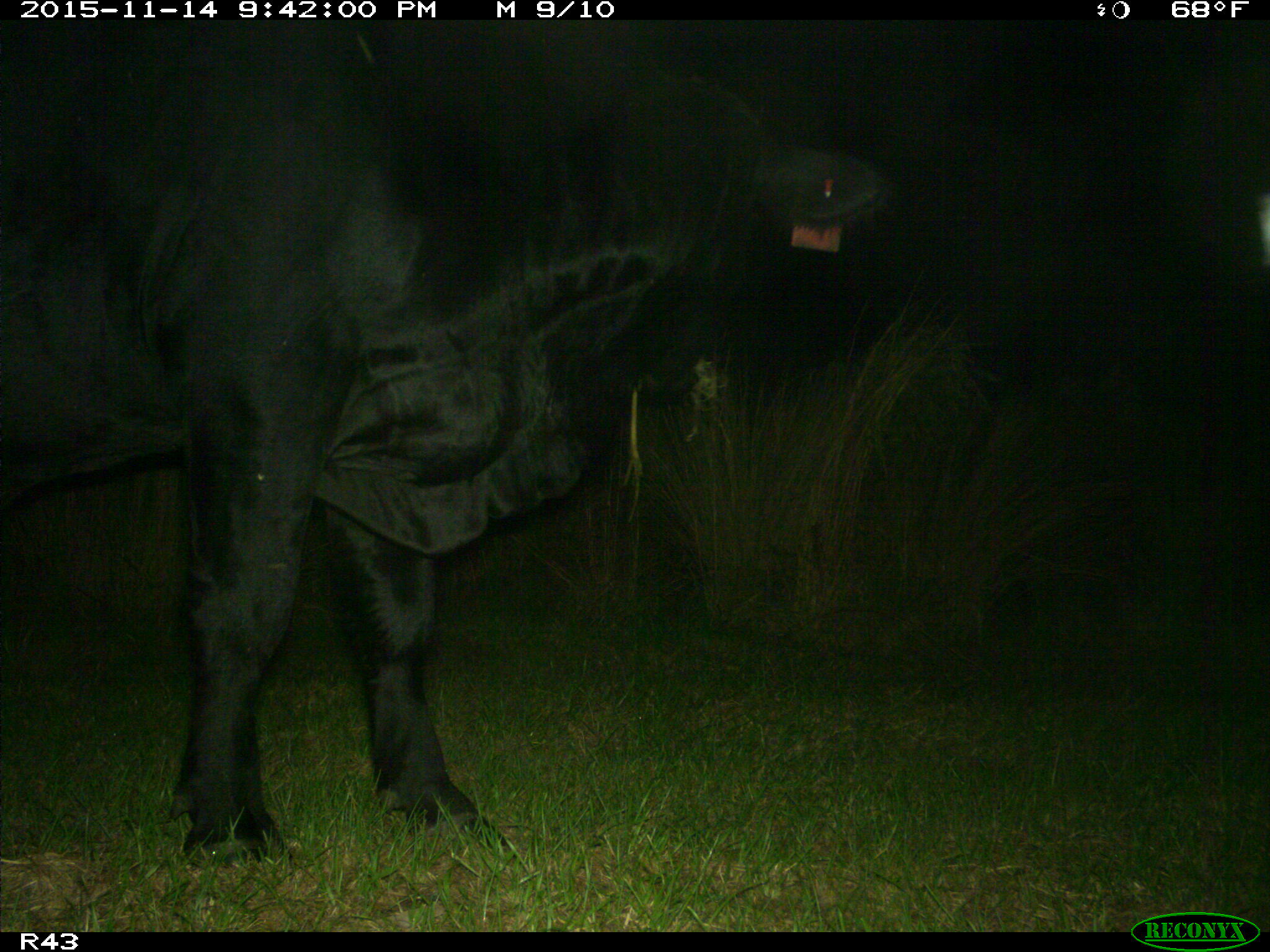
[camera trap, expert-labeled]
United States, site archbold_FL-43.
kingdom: Animalia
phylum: Chordata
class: Mammalia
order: Artiodactyla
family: Bovidae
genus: Bos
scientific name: Bos taurus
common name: domestic cow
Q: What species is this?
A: Bos taurus (domestic cow).